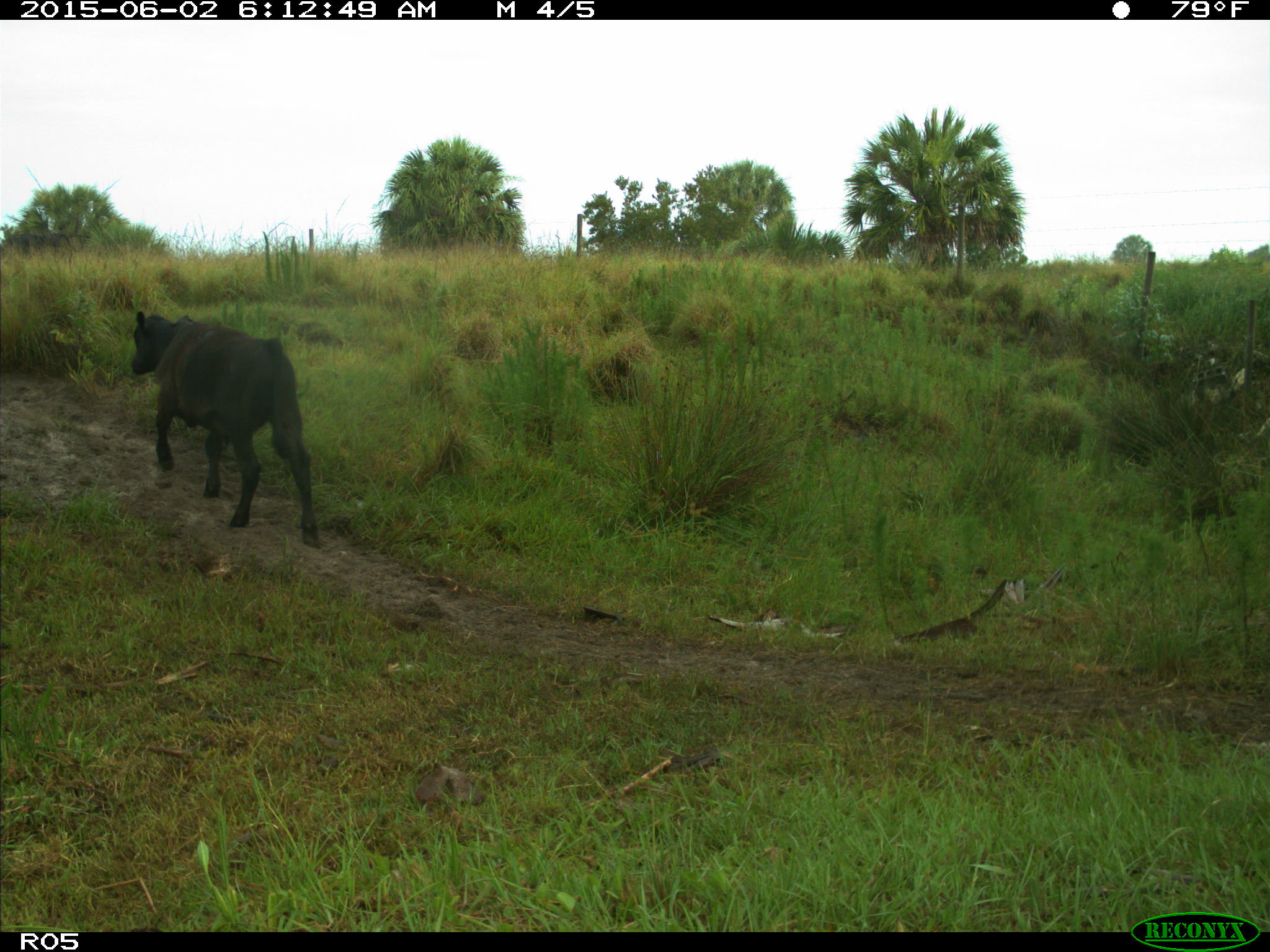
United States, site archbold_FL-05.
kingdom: Animalia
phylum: Chordata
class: Mammalia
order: Artiodactyla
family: Bovidae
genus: Bos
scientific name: Bos taurus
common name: domestic cow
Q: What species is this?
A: Bos taurus (domestic cow).